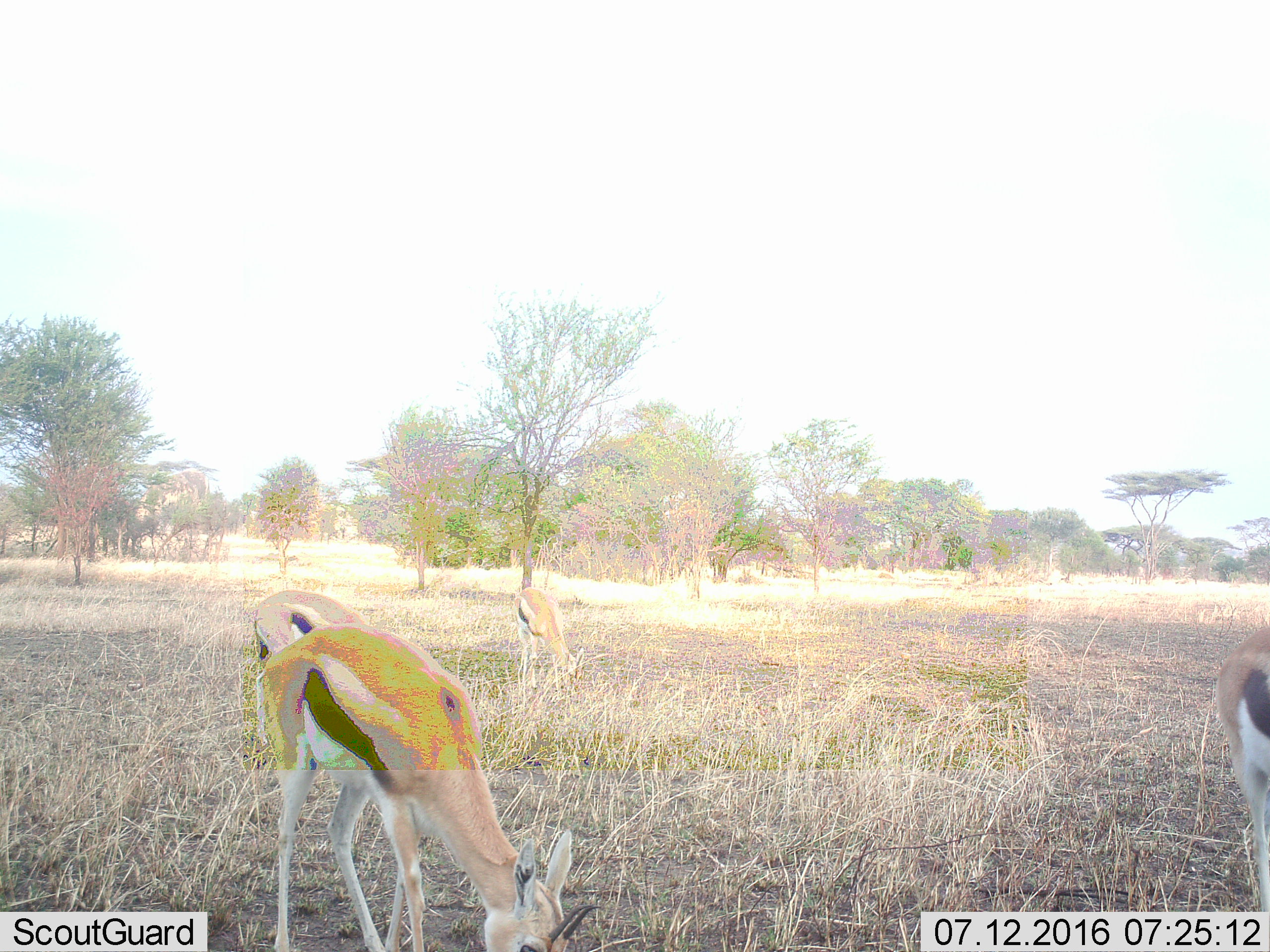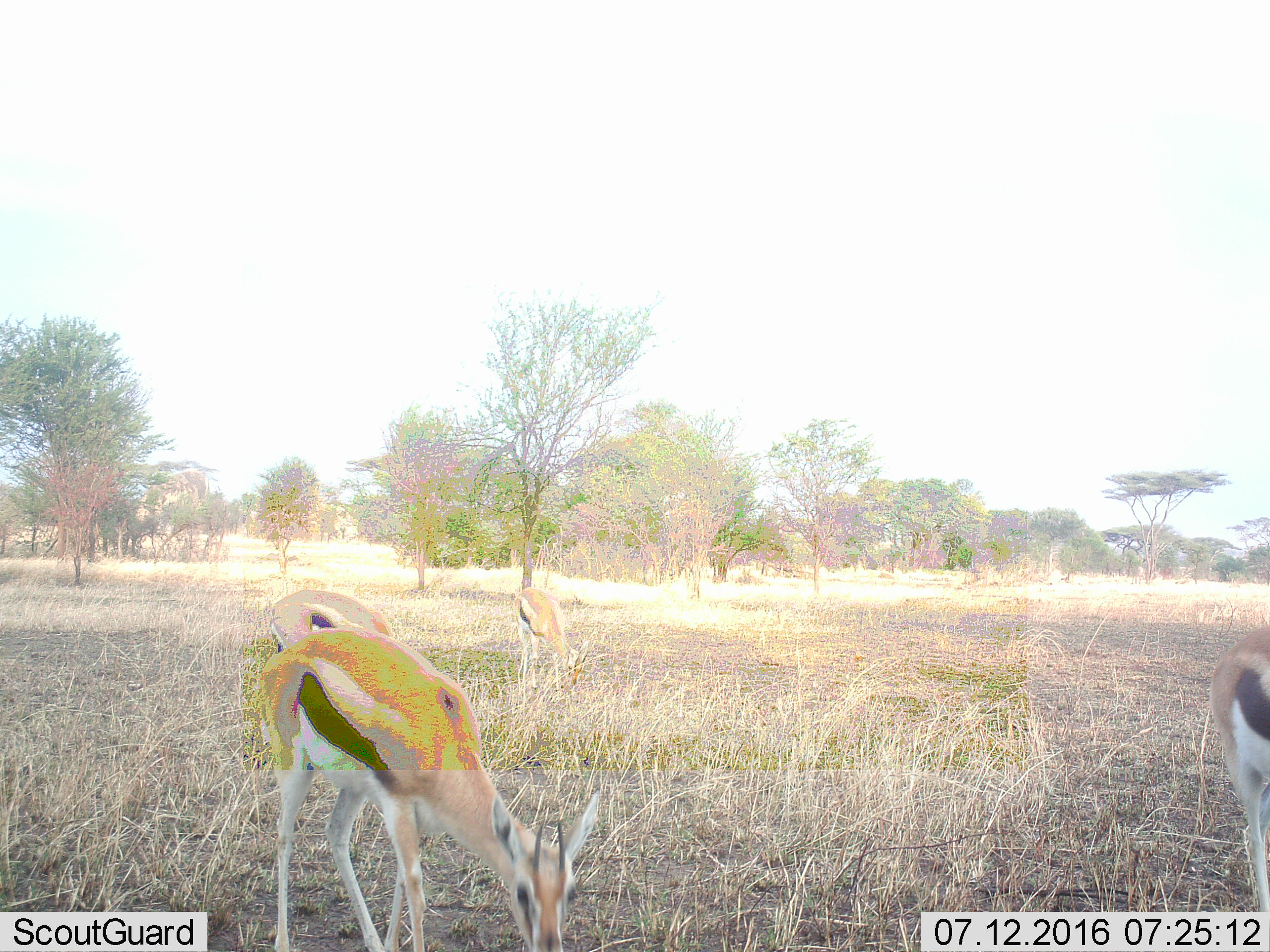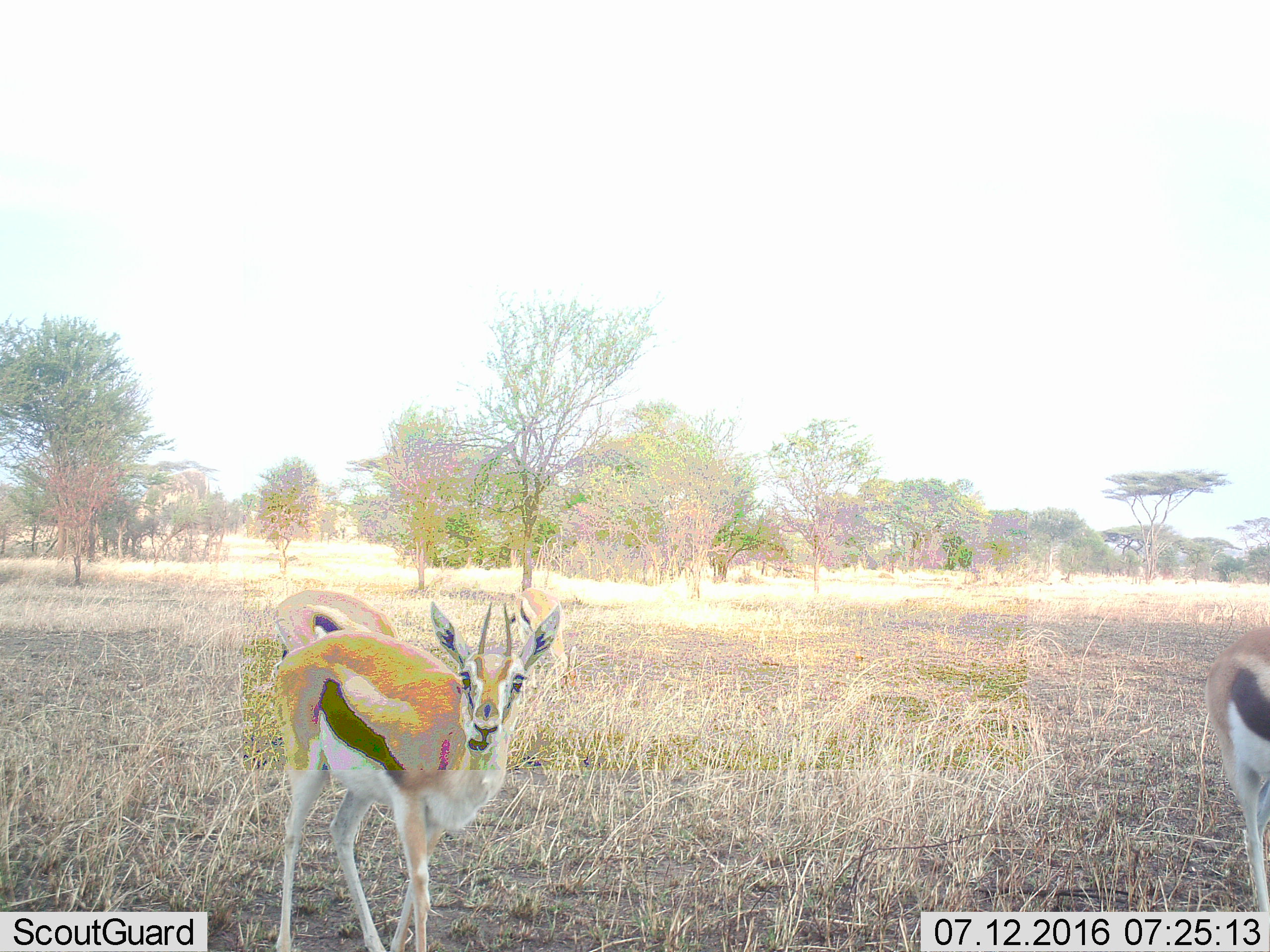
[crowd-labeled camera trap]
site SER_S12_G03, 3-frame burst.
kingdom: Animalia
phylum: Chordata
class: Mammalia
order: Artiodactyla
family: Bovidae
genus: Eudorcas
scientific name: Eudorcas thomsonii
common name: thomson's gazelle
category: gazellethomsons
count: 4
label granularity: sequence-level